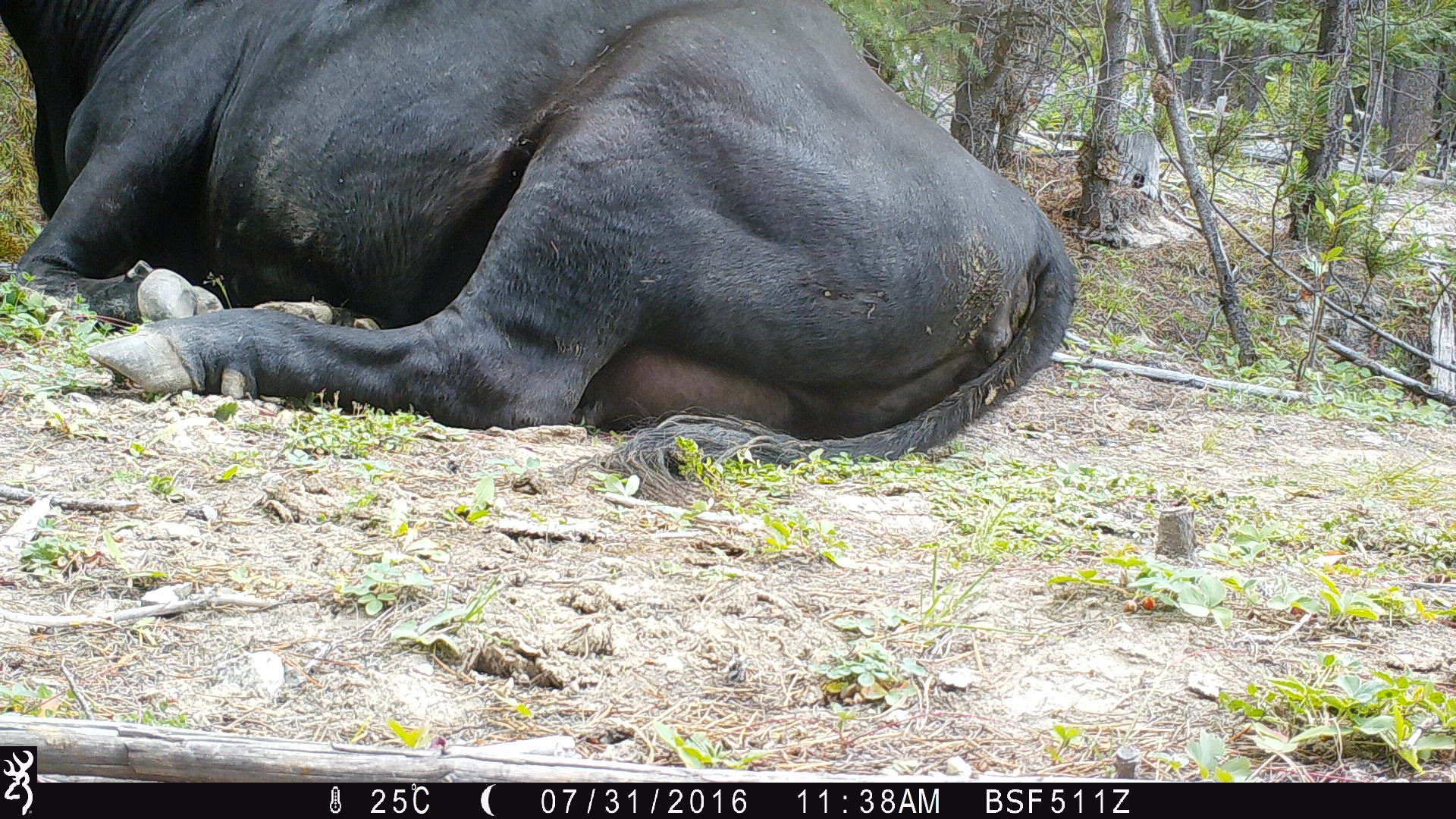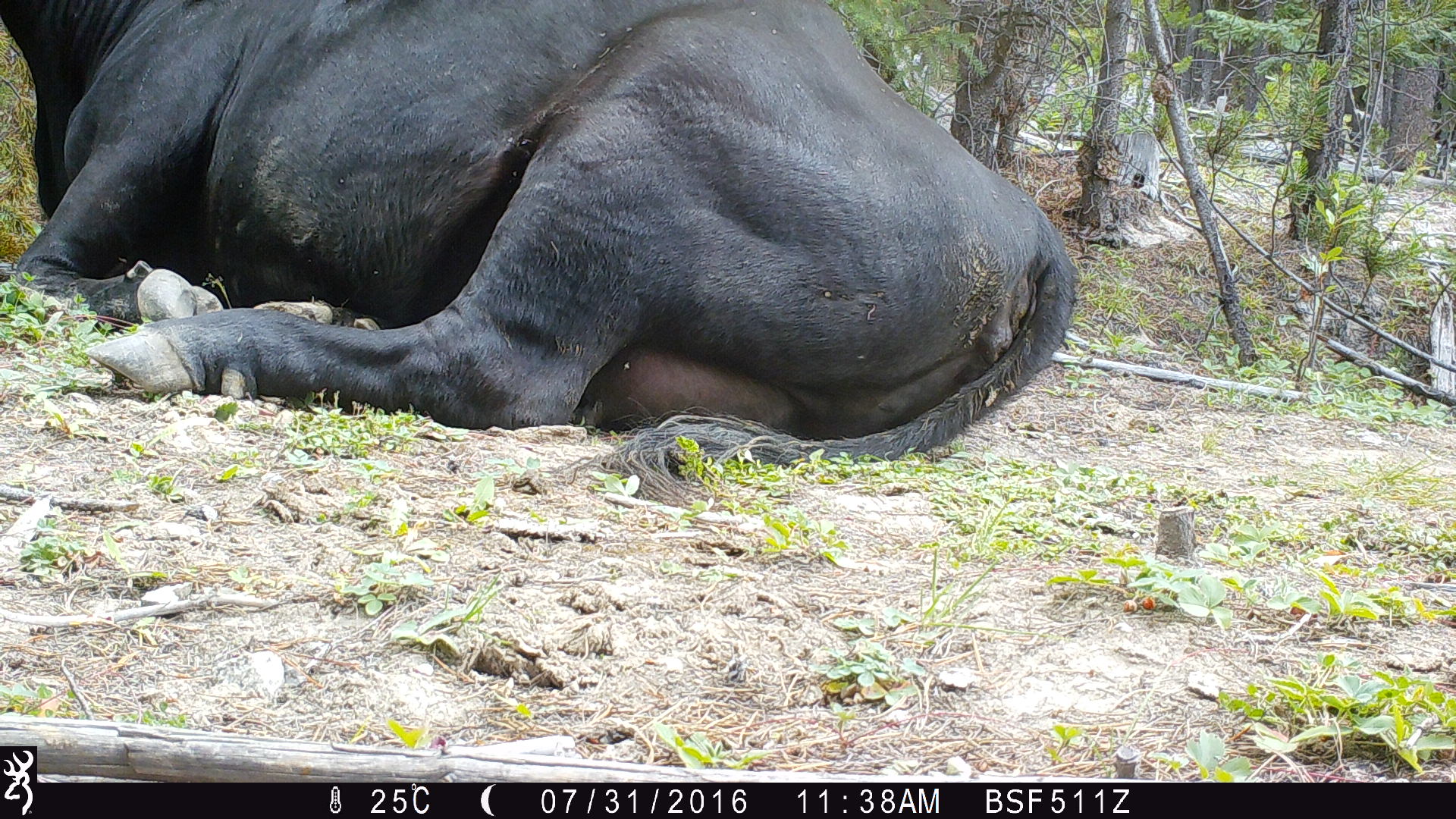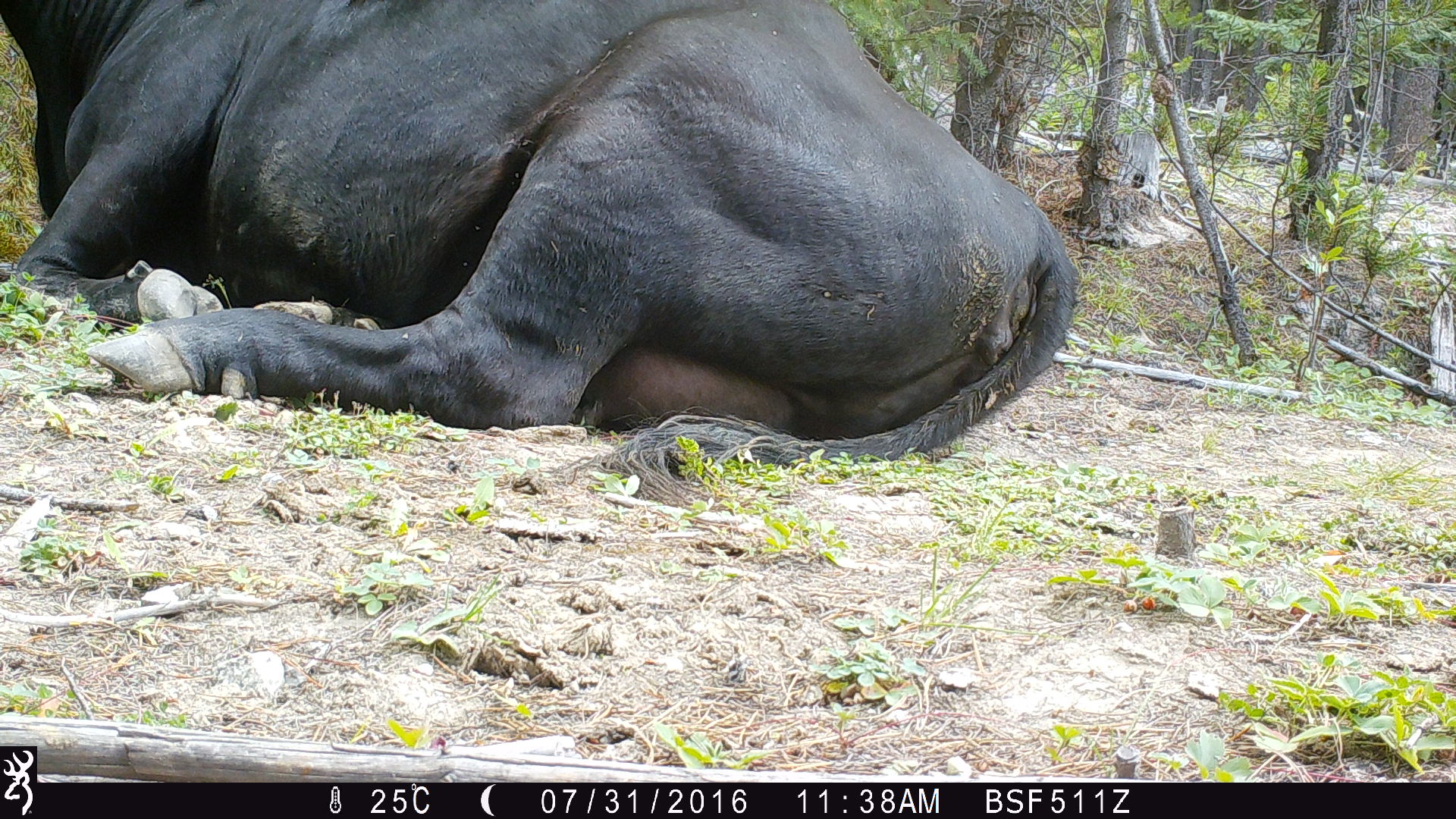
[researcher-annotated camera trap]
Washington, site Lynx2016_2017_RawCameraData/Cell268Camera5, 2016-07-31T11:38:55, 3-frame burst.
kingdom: Animalia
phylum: Chordata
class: Mammalia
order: Artiodactyla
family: Bovidae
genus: Bos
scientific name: Bos taurus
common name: domestic cattle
Domestic cattle (Bos taurus). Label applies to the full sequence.